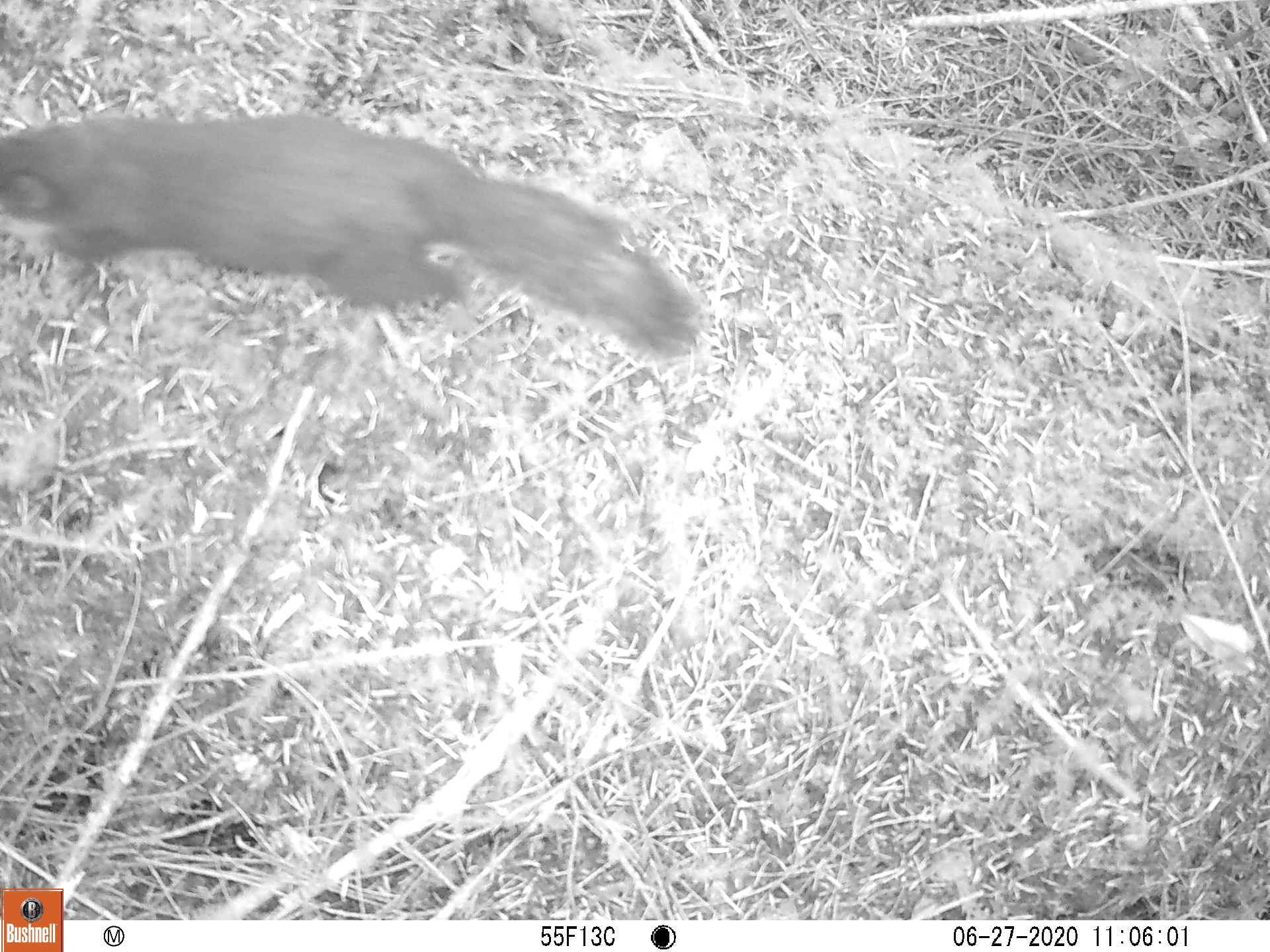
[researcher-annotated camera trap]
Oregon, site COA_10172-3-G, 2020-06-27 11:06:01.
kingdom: Animalia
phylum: Chordata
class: Mammalia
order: Rodentia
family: Sciuridae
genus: Tamiasciurus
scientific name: Tamiasciurus douglasii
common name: douglas squirrel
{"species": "douglas squirrel (Tamiasciurus douglasii)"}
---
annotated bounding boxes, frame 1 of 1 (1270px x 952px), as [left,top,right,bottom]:
douglas squirrel: [0,114,719,363]